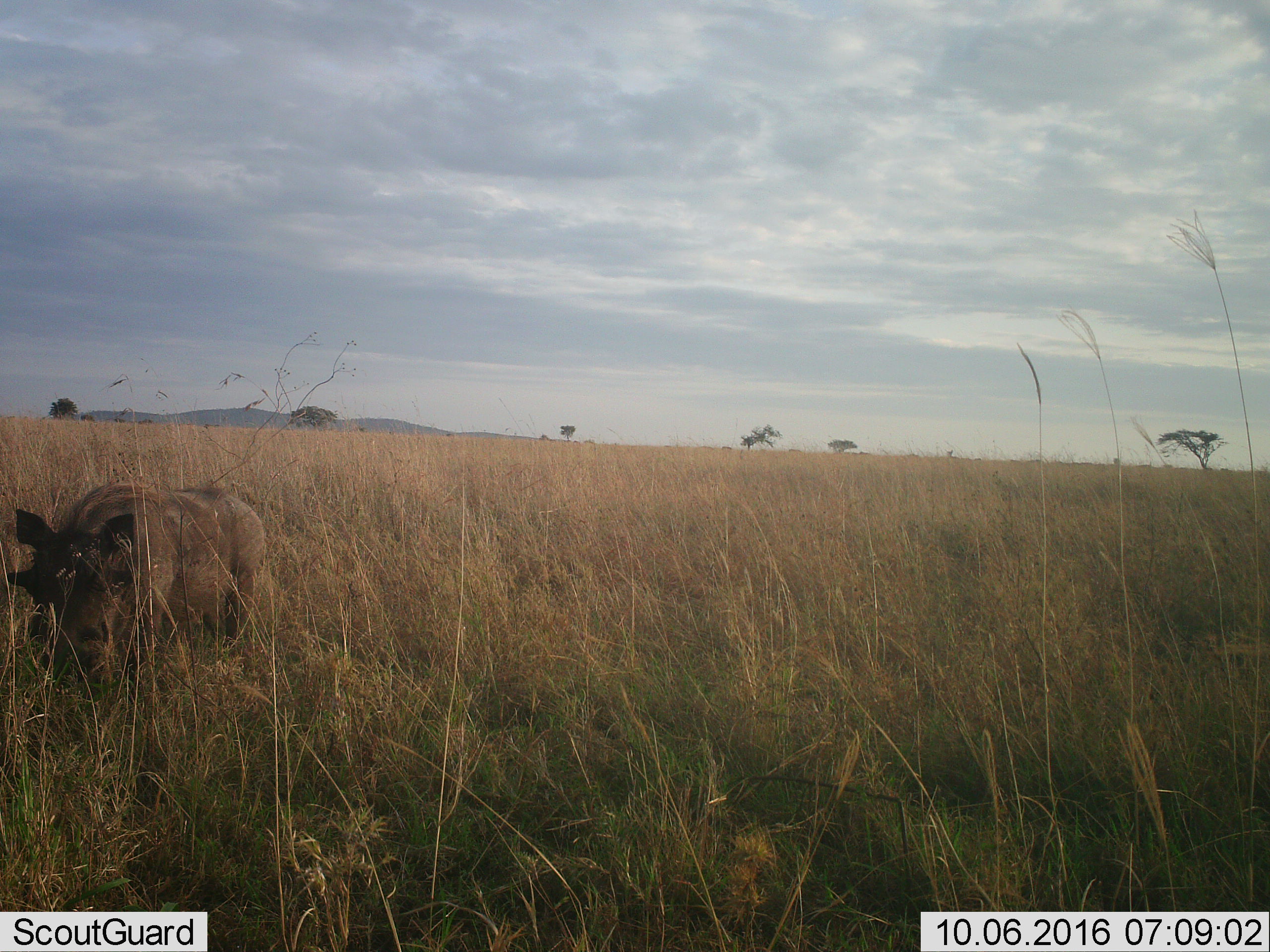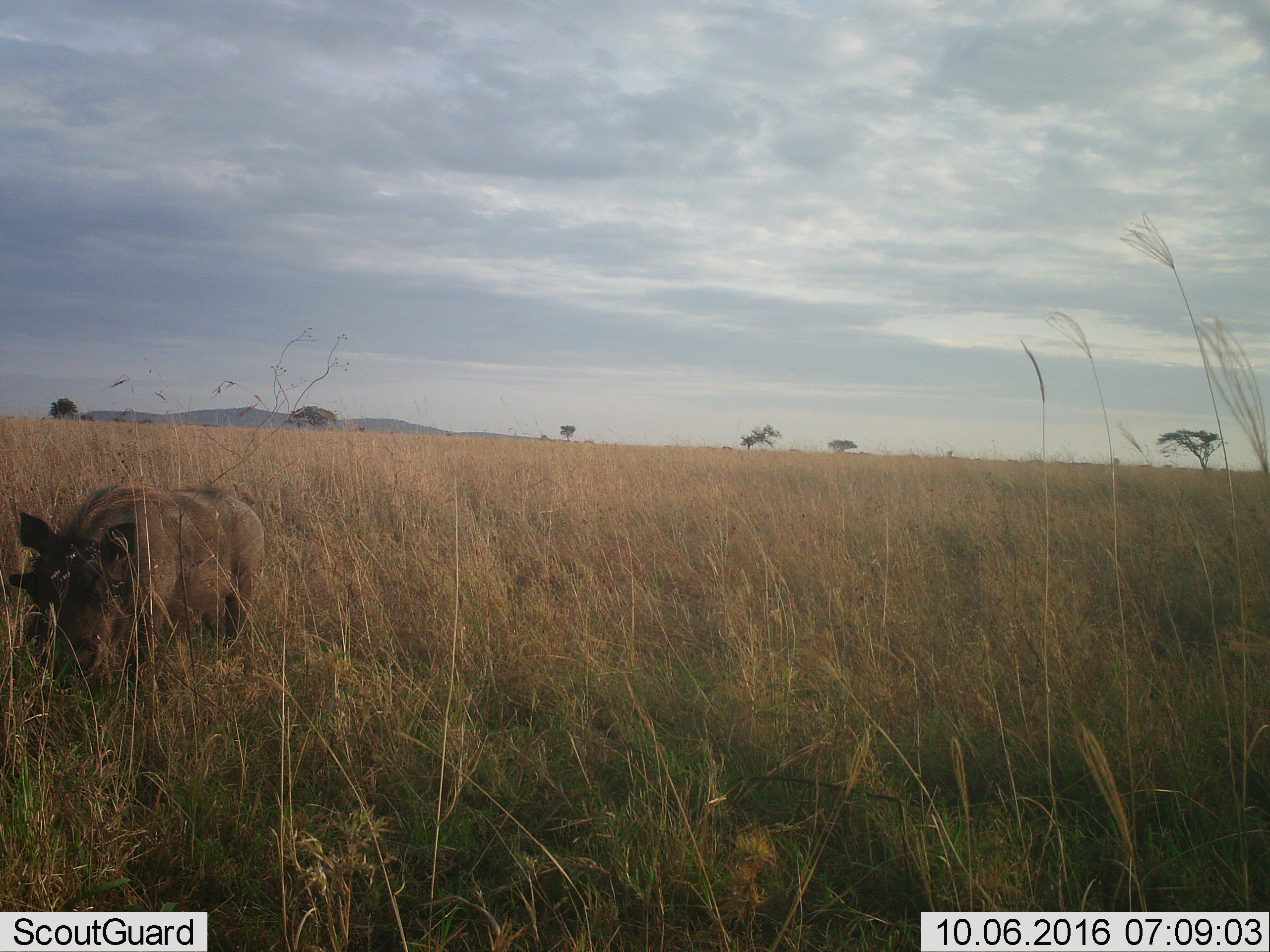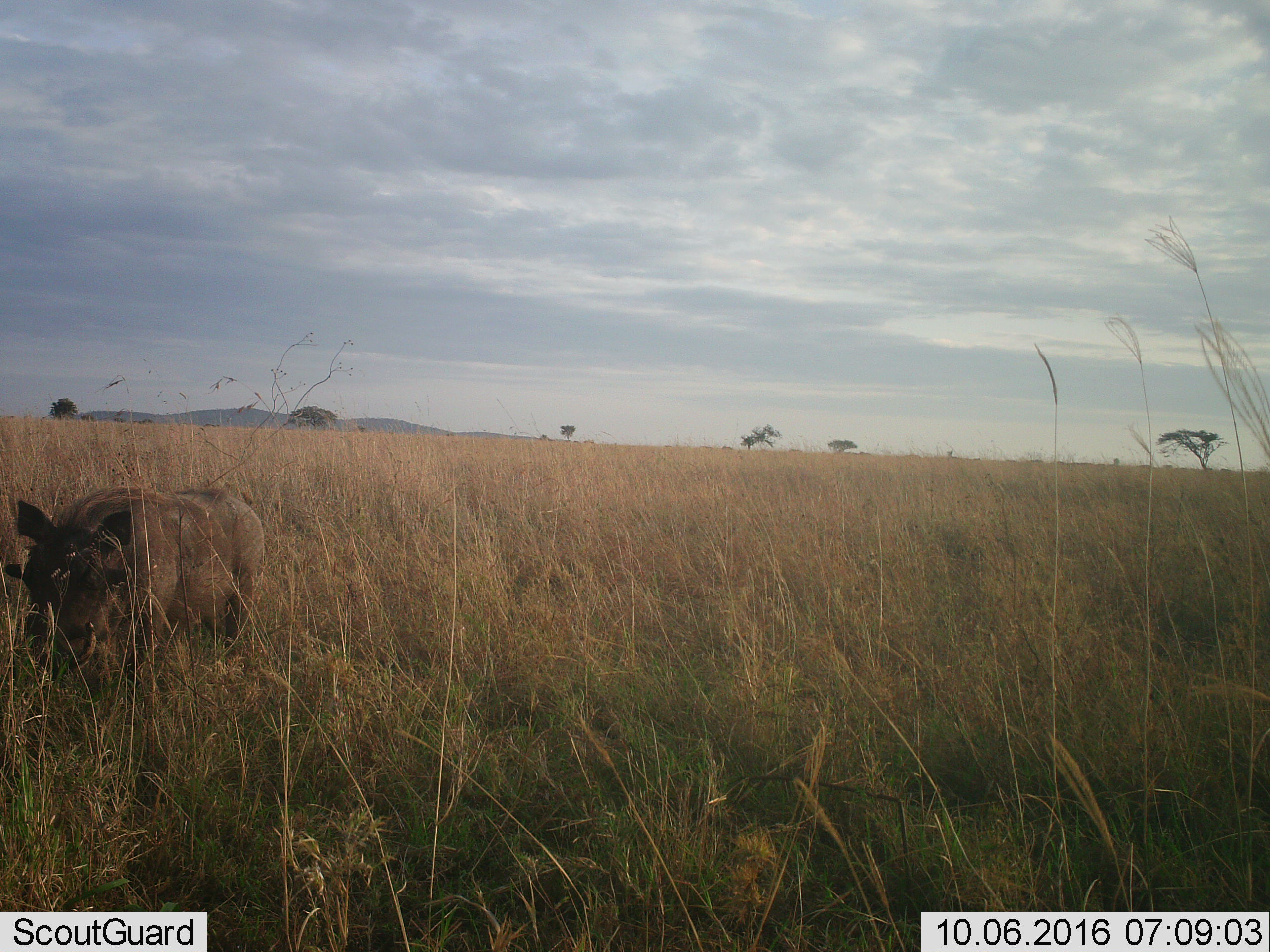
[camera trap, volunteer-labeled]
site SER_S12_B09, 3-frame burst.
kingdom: Animalia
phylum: Chordata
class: Mammalia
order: Artiodactyla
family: Suidae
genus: Phacochoerus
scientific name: Phacochoerus africanus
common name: warthog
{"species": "warthog (Phacochoerus africanus)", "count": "1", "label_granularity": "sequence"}